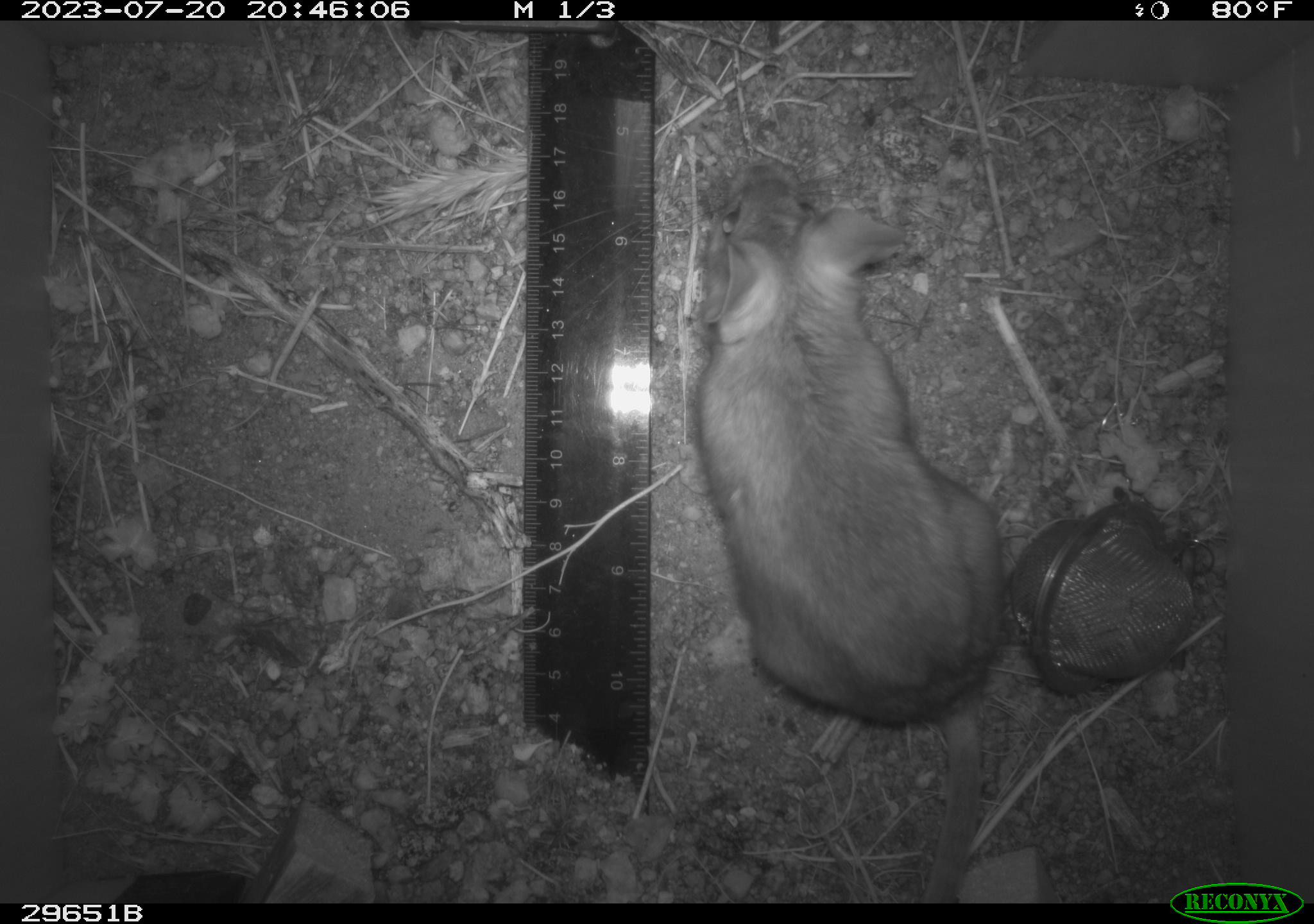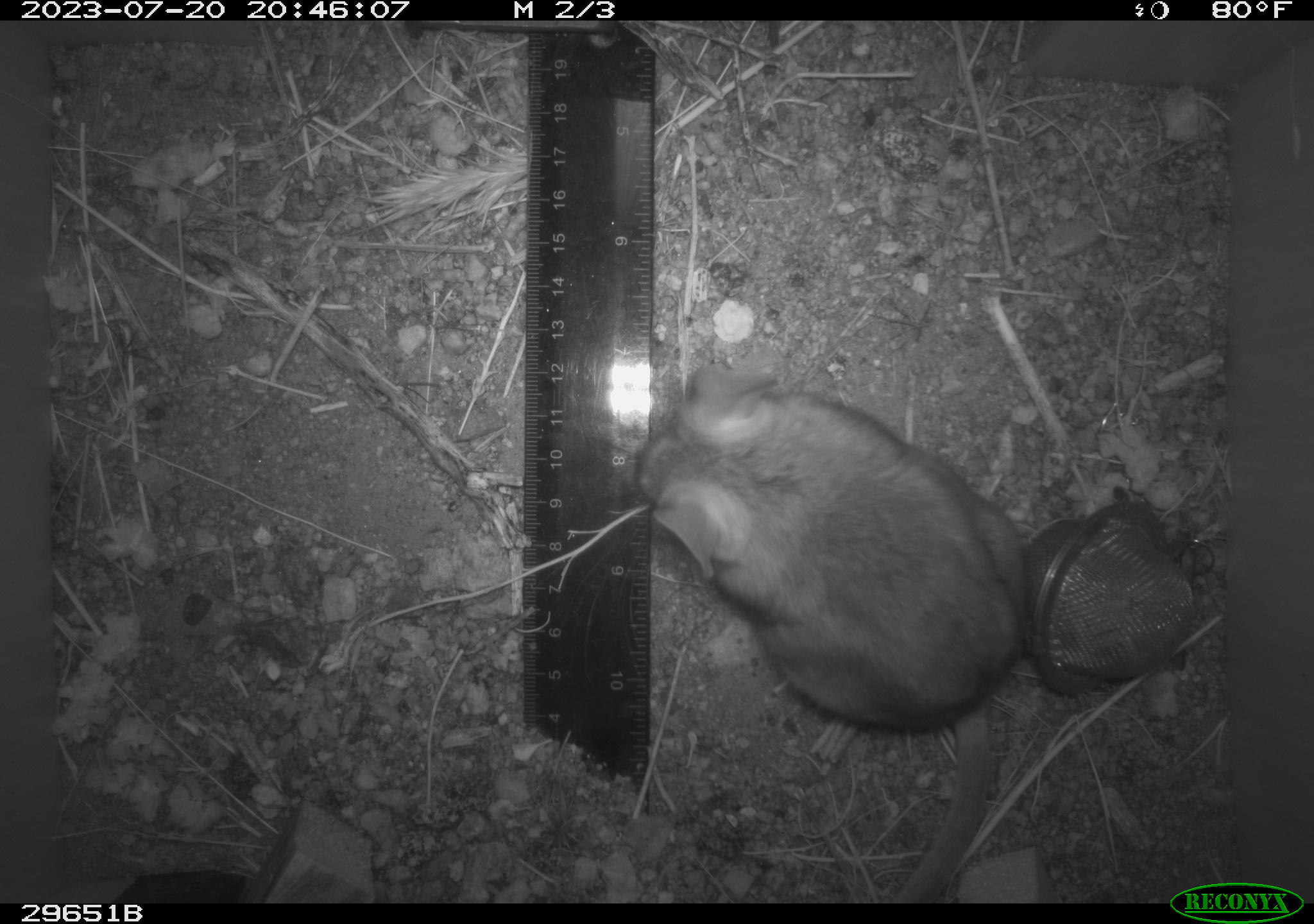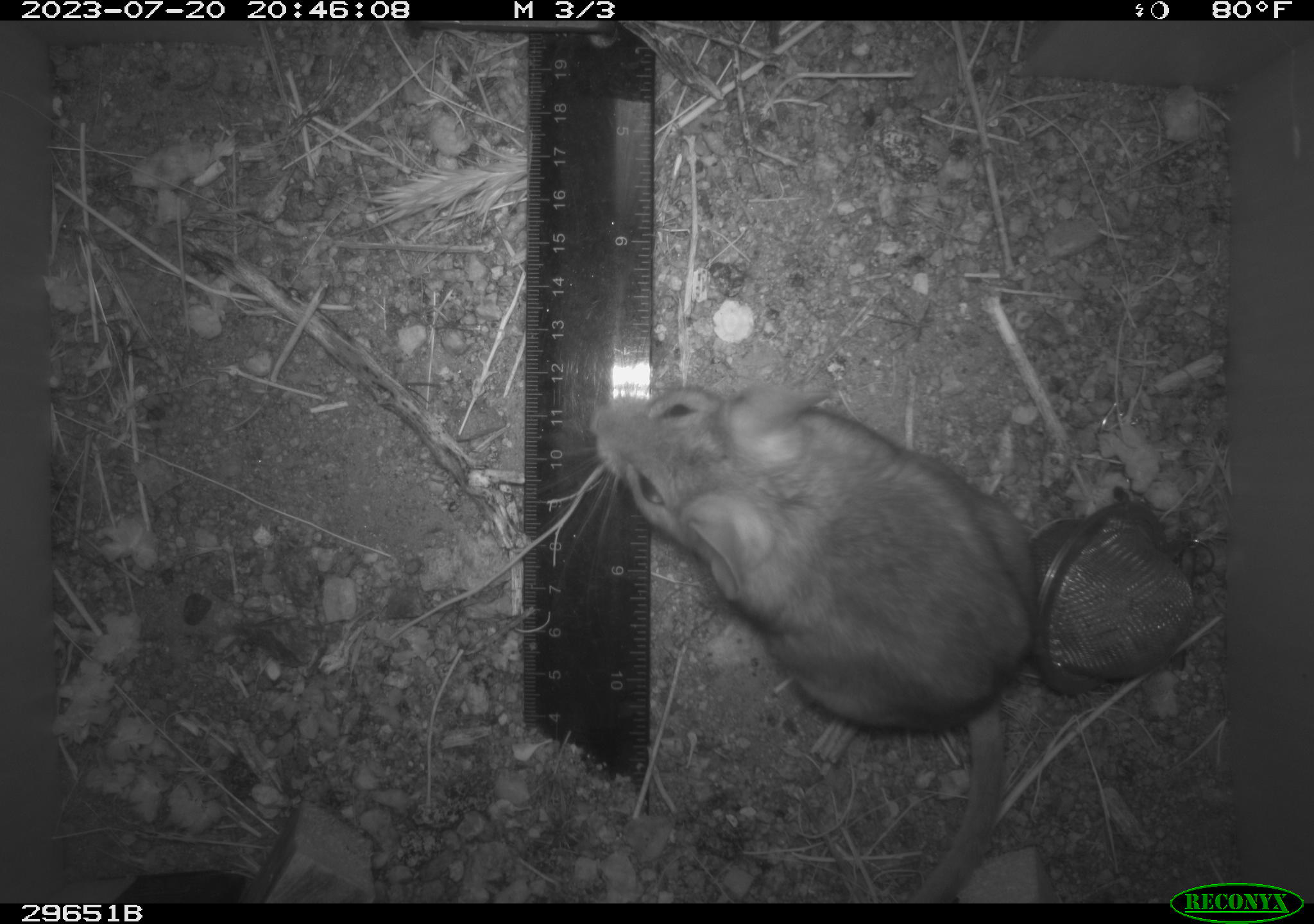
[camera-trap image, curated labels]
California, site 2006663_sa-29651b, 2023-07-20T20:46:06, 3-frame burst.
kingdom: Animalia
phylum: Chordata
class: Mammalia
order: Rodentia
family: Cricetidae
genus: Neotoma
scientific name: Neotoma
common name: pack rat or woodrat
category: neotoma species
Neotoma species (pack rat or woodrat) (Neotoma).